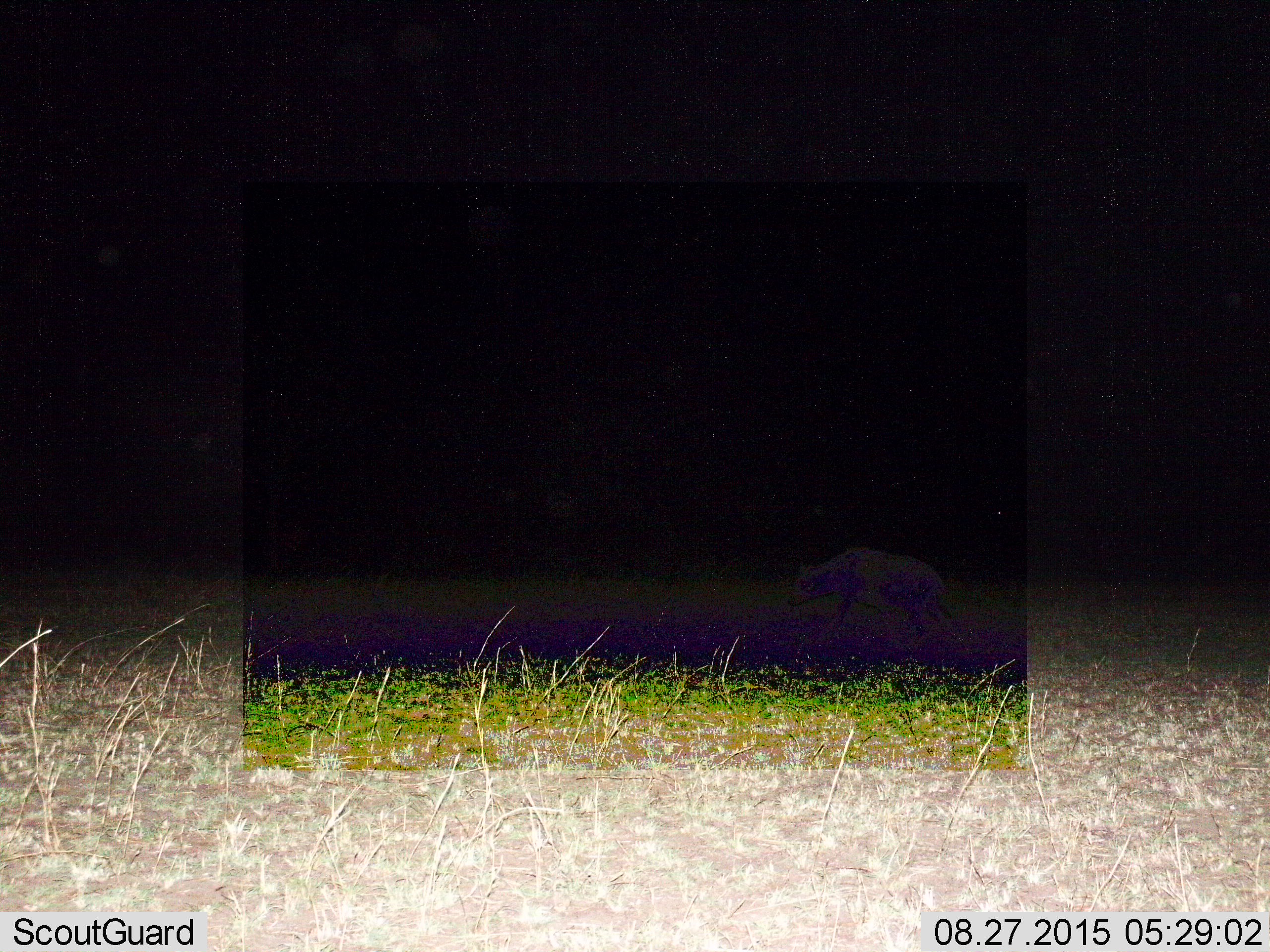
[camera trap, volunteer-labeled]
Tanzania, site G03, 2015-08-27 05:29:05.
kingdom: Animalia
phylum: Chordata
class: Mammalia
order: Carnivora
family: Hyaenidae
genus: Crocuta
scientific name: Crocuta crocuta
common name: spotted hyena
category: hyenaspotted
Hyenaspotted (spotted hyena) (Crocuta crocuta), count 1. Behavior (volunteer vote fractions): standing 29%, resting 0%, moving 71%, interacting 0%. Young present (vote fraction): 0%. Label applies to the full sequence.